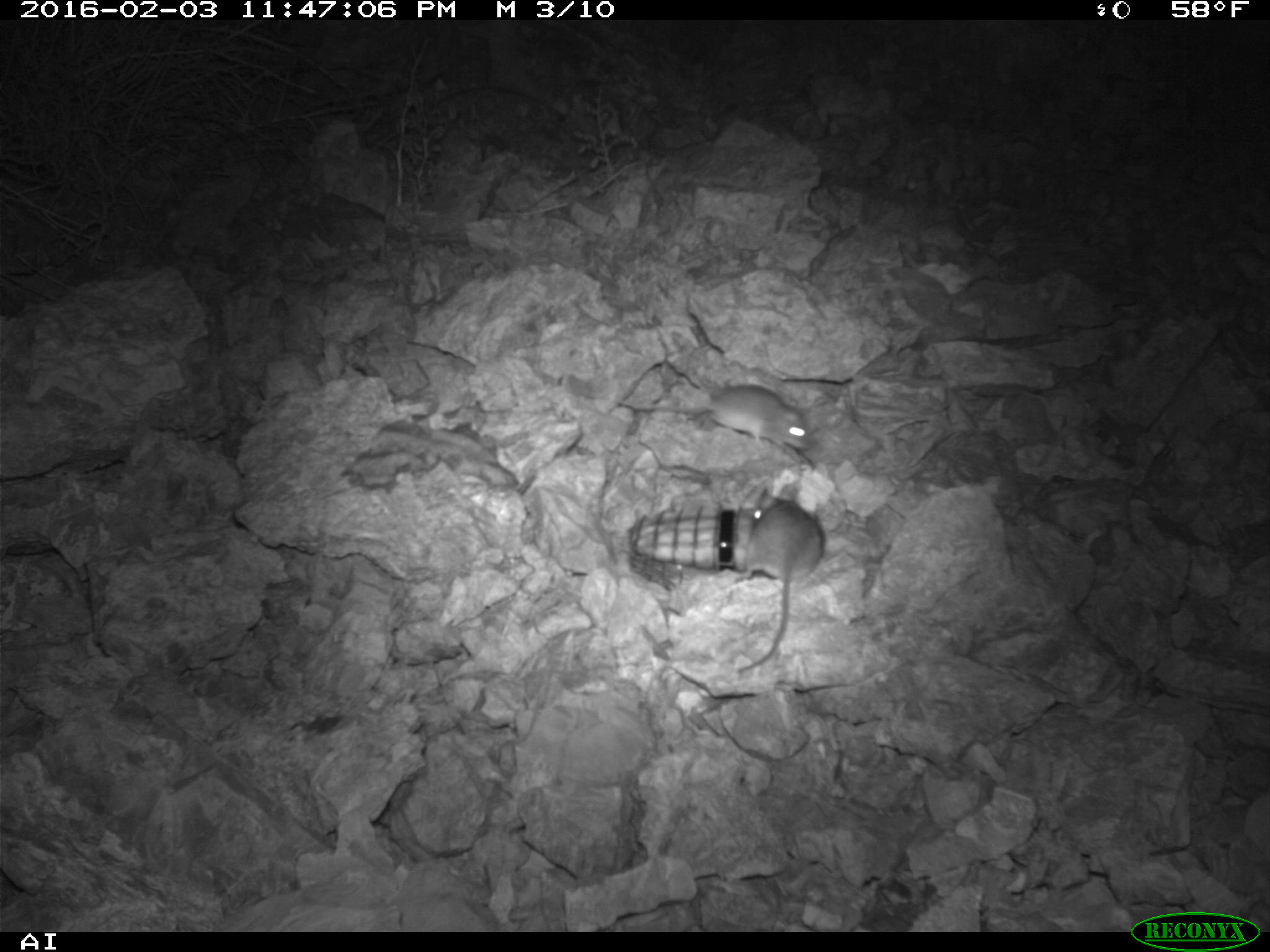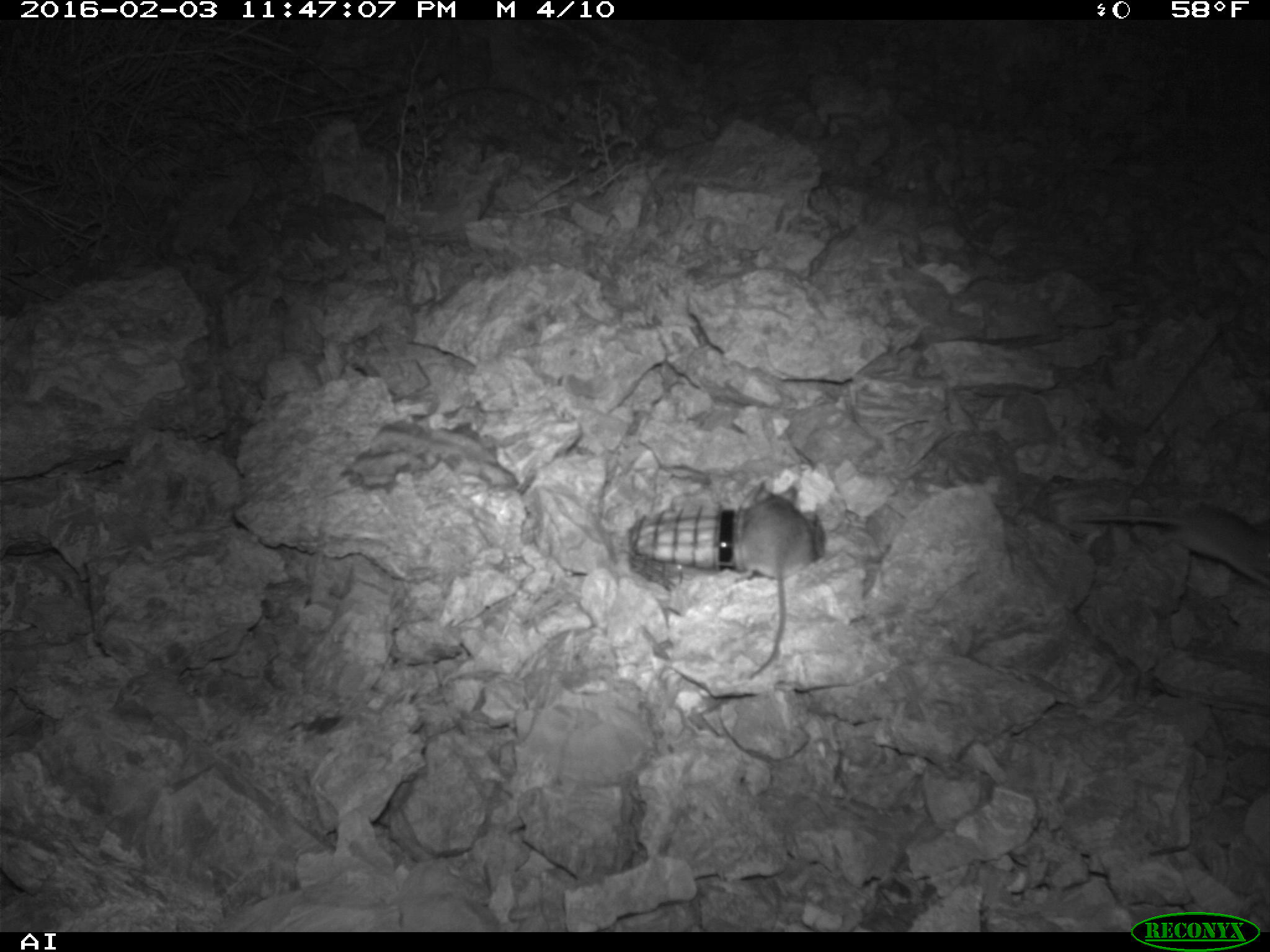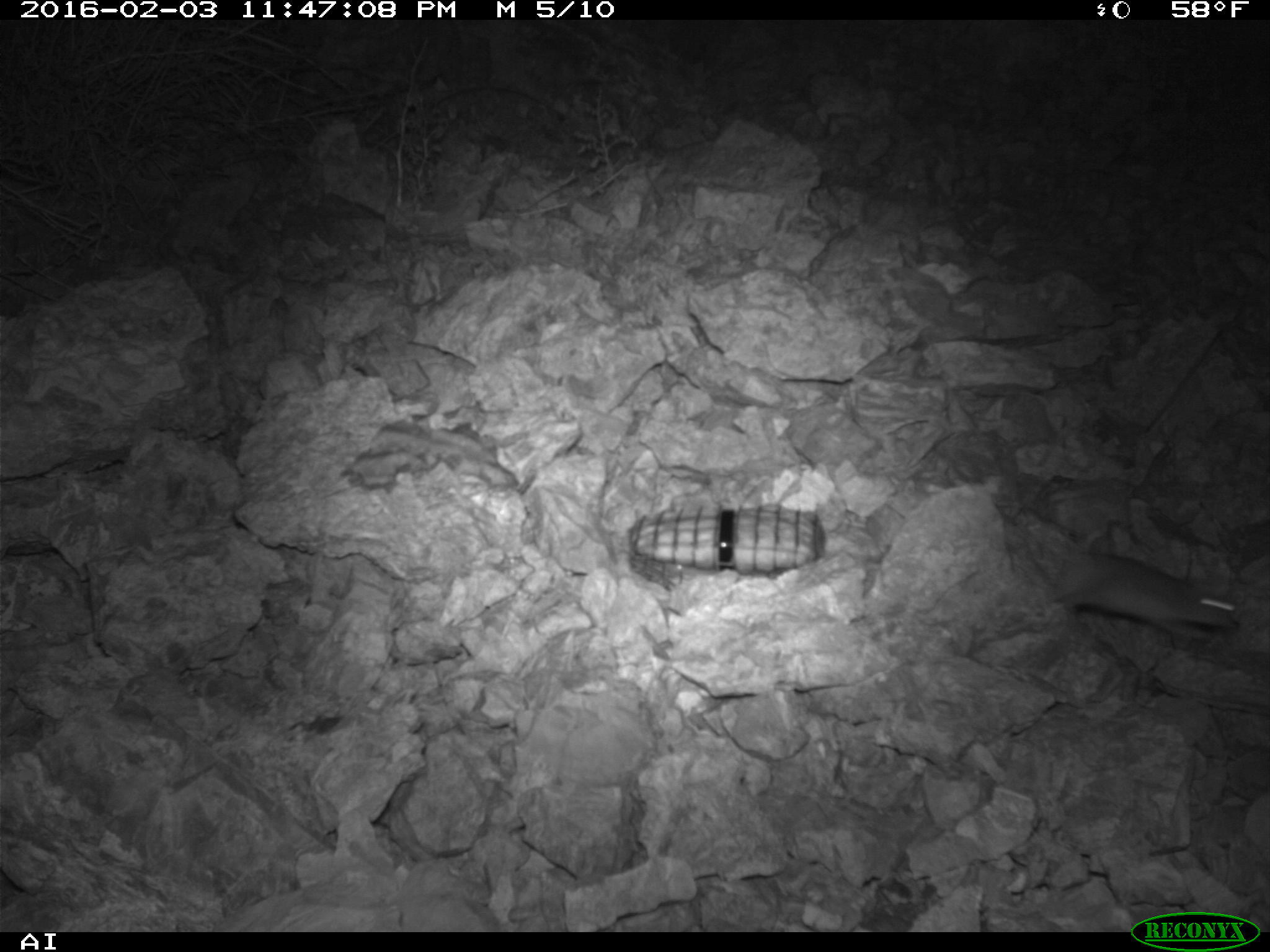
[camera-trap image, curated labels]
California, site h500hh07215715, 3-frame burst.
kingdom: Animalia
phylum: Chordata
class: Mammalia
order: Rodentia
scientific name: Rodentia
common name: rodent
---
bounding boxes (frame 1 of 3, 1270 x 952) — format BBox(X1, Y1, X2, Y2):
rodent: BBox(735, 483, 824, 673); BBox(632, 382, 808, 457)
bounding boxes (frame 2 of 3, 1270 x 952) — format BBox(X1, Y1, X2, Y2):
rodent: BBox(737, 481, 824, 676)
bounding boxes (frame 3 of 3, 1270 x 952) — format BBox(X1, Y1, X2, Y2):
rodent: BBox(1047, 554, 1243, 638)